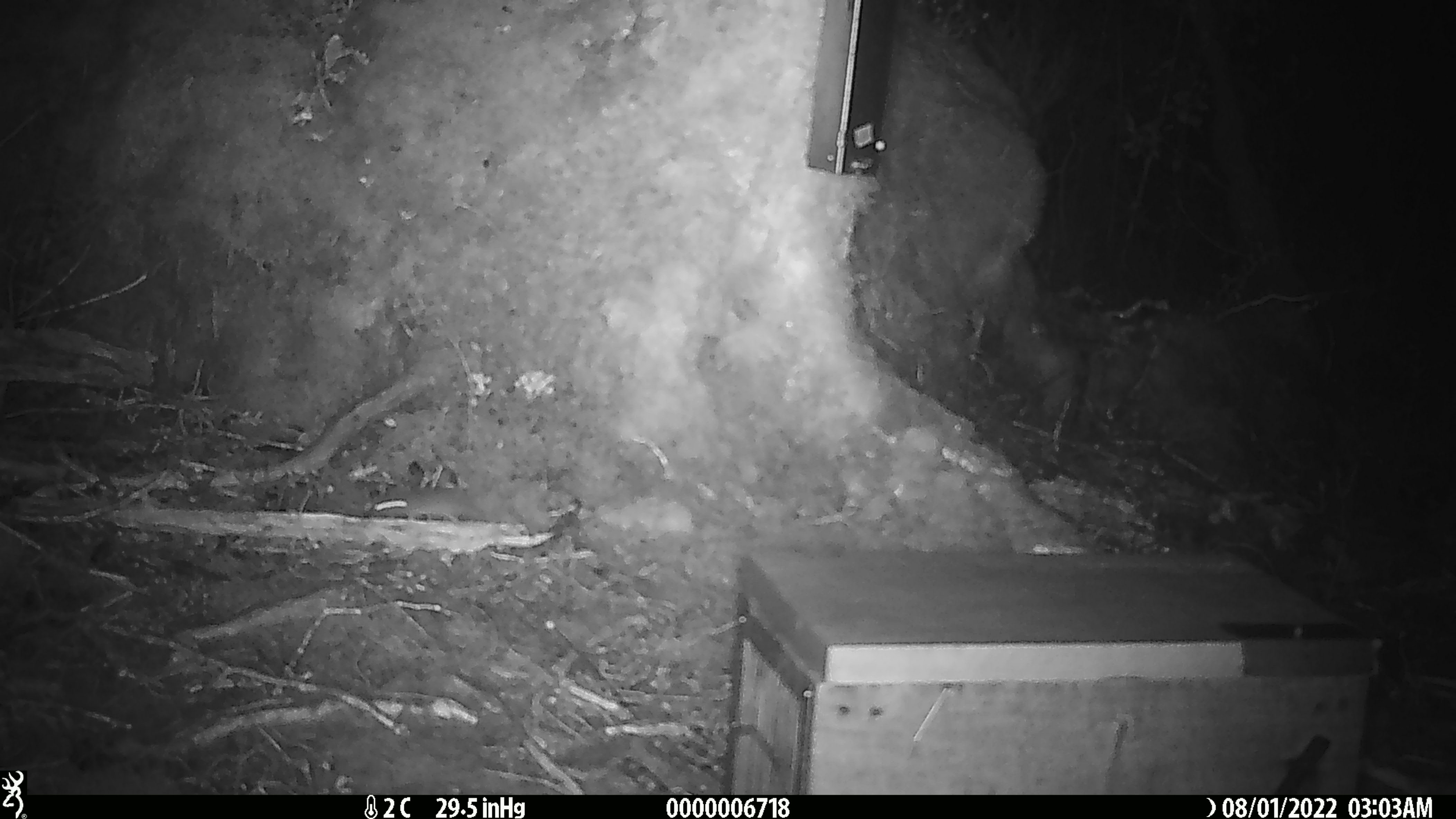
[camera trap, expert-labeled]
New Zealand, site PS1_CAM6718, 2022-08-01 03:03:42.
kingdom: Animalia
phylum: Chordata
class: Mammalia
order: Rodentia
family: Muridae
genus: Mus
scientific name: Mus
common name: mouse